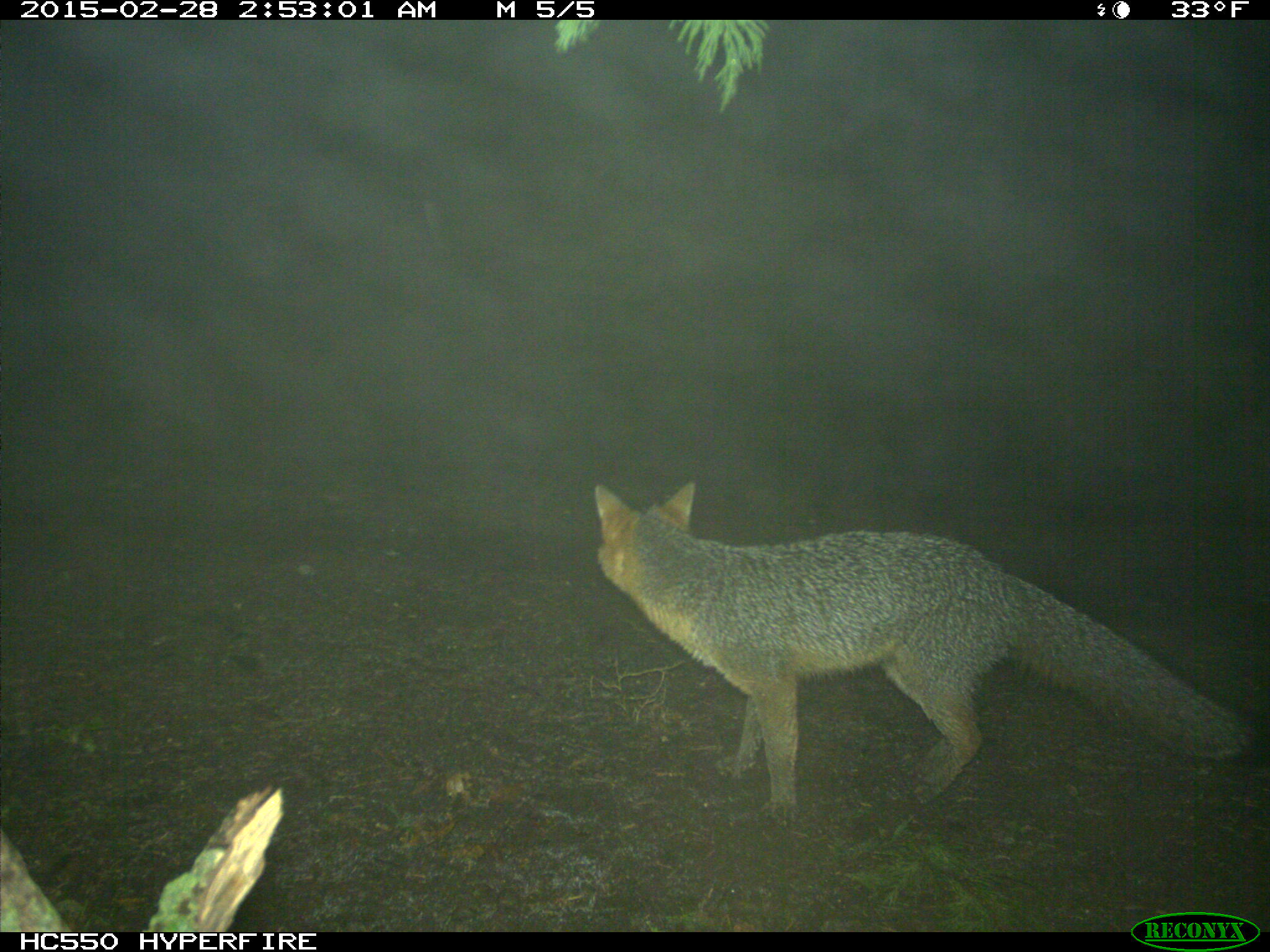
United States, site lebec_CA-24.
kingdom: Animalia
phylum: Chordata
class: Mammalia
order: Carnivora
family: Canidae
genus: Urocyon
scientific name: Urocyon cinereoargenteus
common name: gray fox